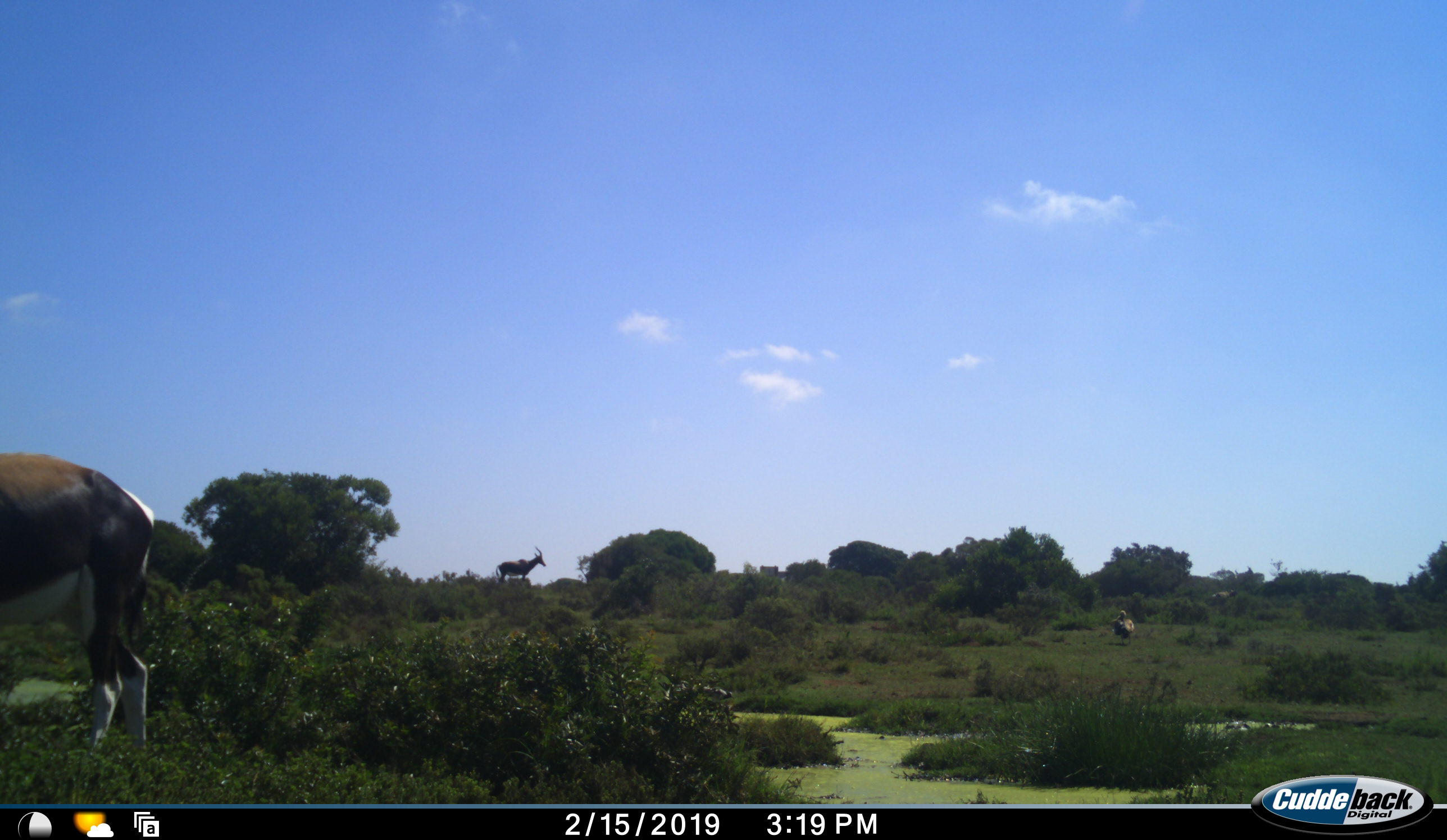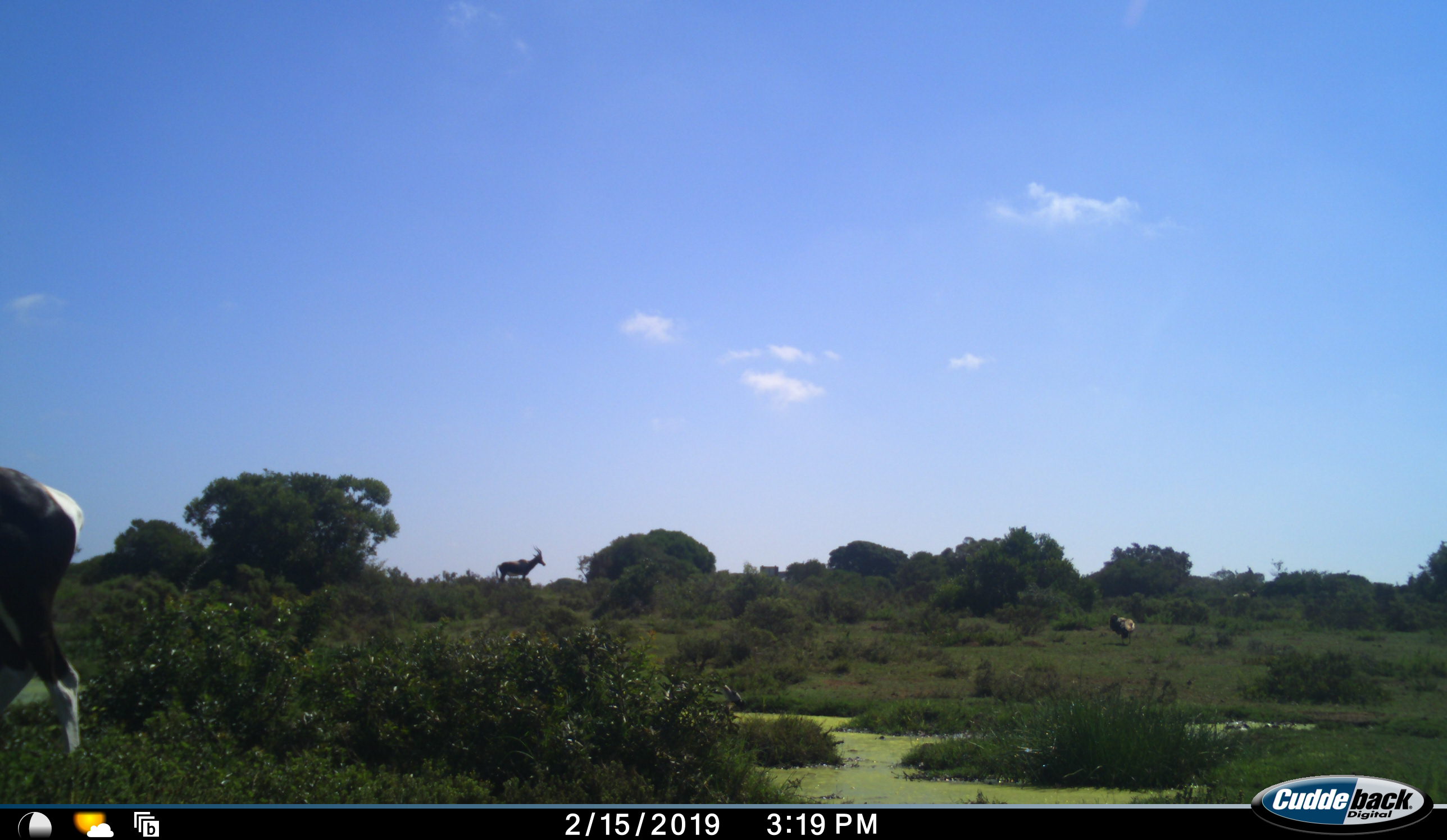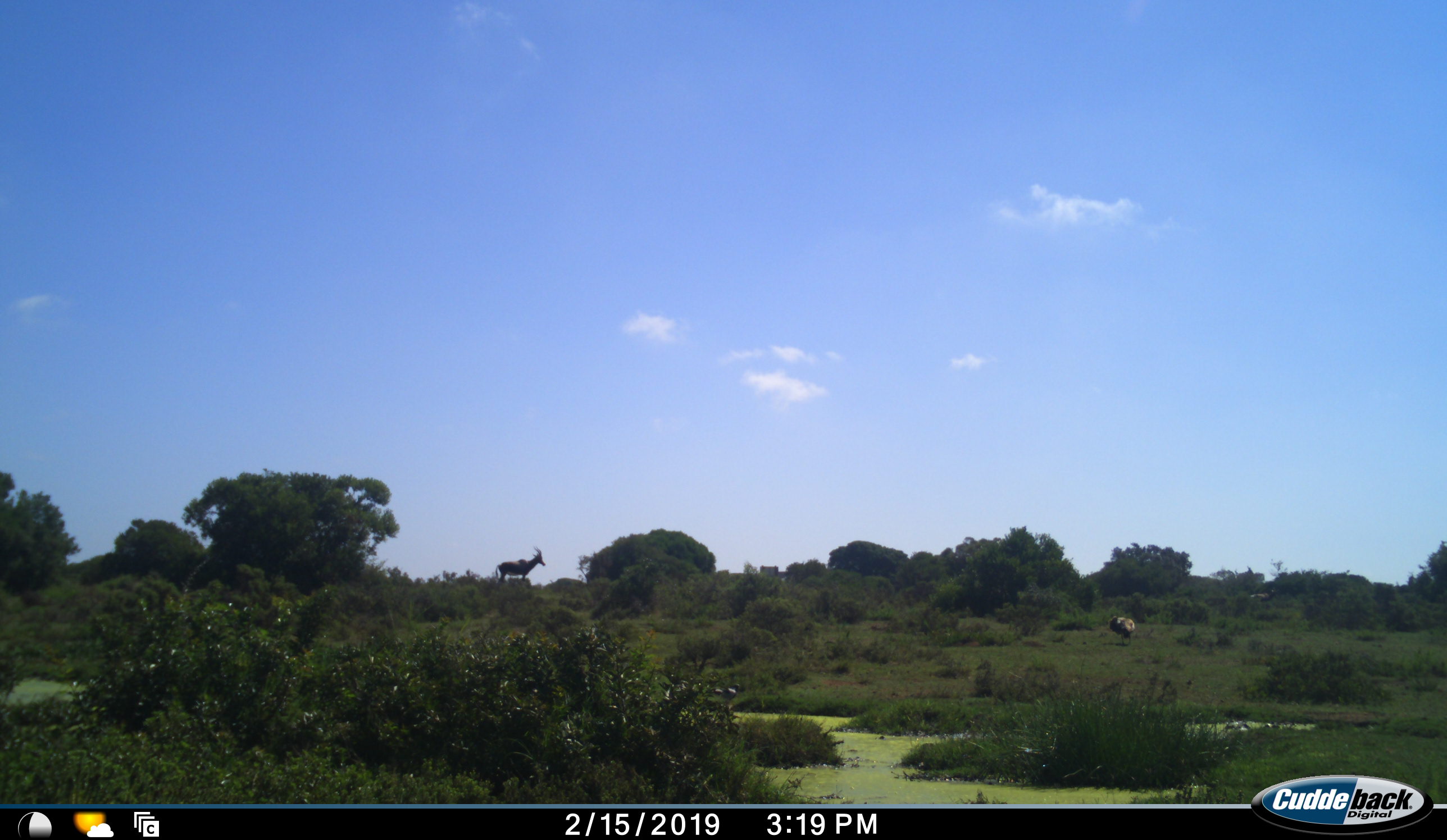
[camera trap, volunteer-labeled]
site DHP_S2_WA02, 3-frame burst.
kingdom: Animalia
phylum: Chordata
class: Mammalia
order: Artiodactyla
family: Bovidae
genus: Damaliscus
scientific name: Damaliscus pygargus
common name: bontebok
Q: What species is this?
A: Bontebok (Damaliscus pygargus).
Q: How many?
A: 2.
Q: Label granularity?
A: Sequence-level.